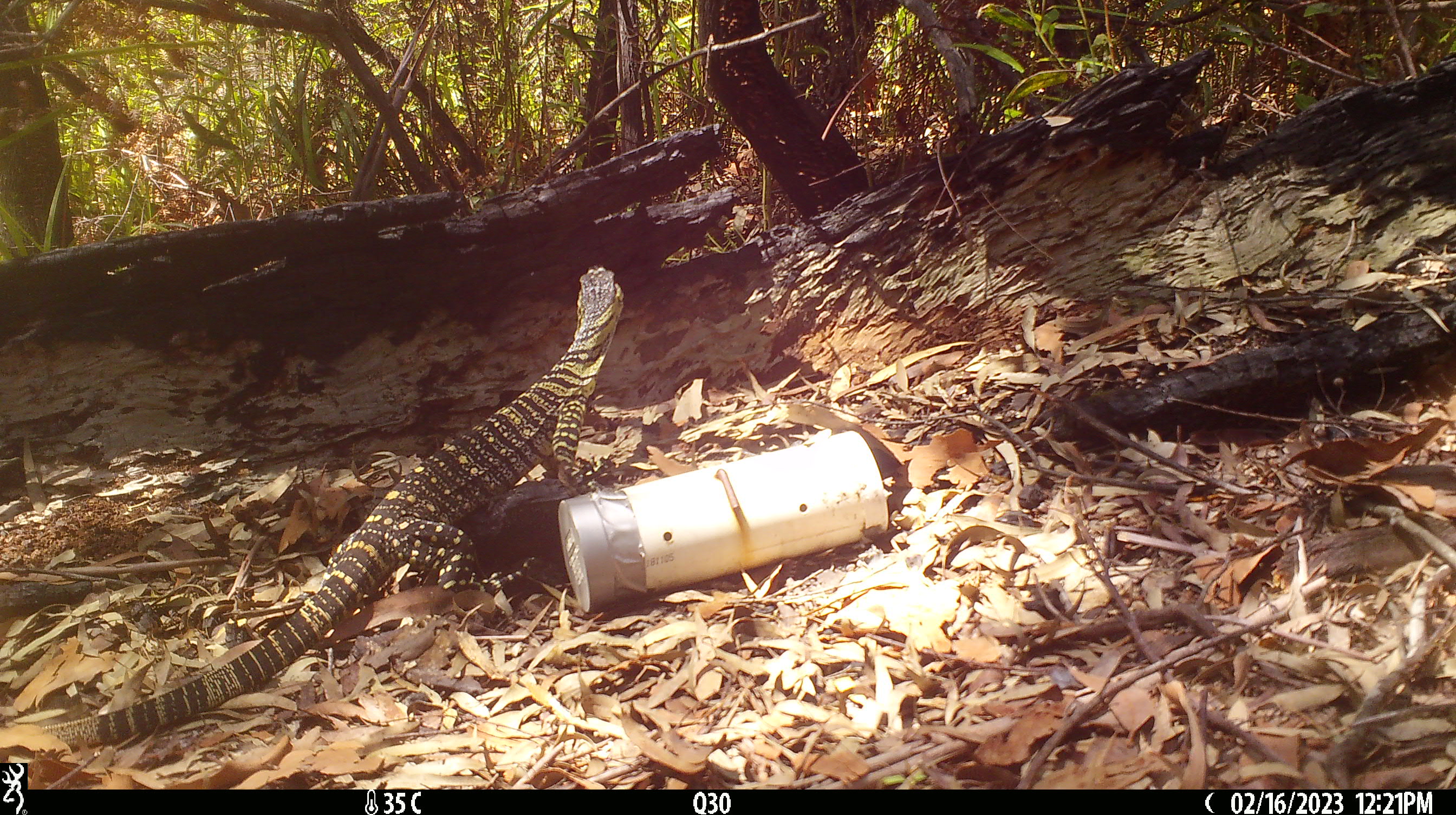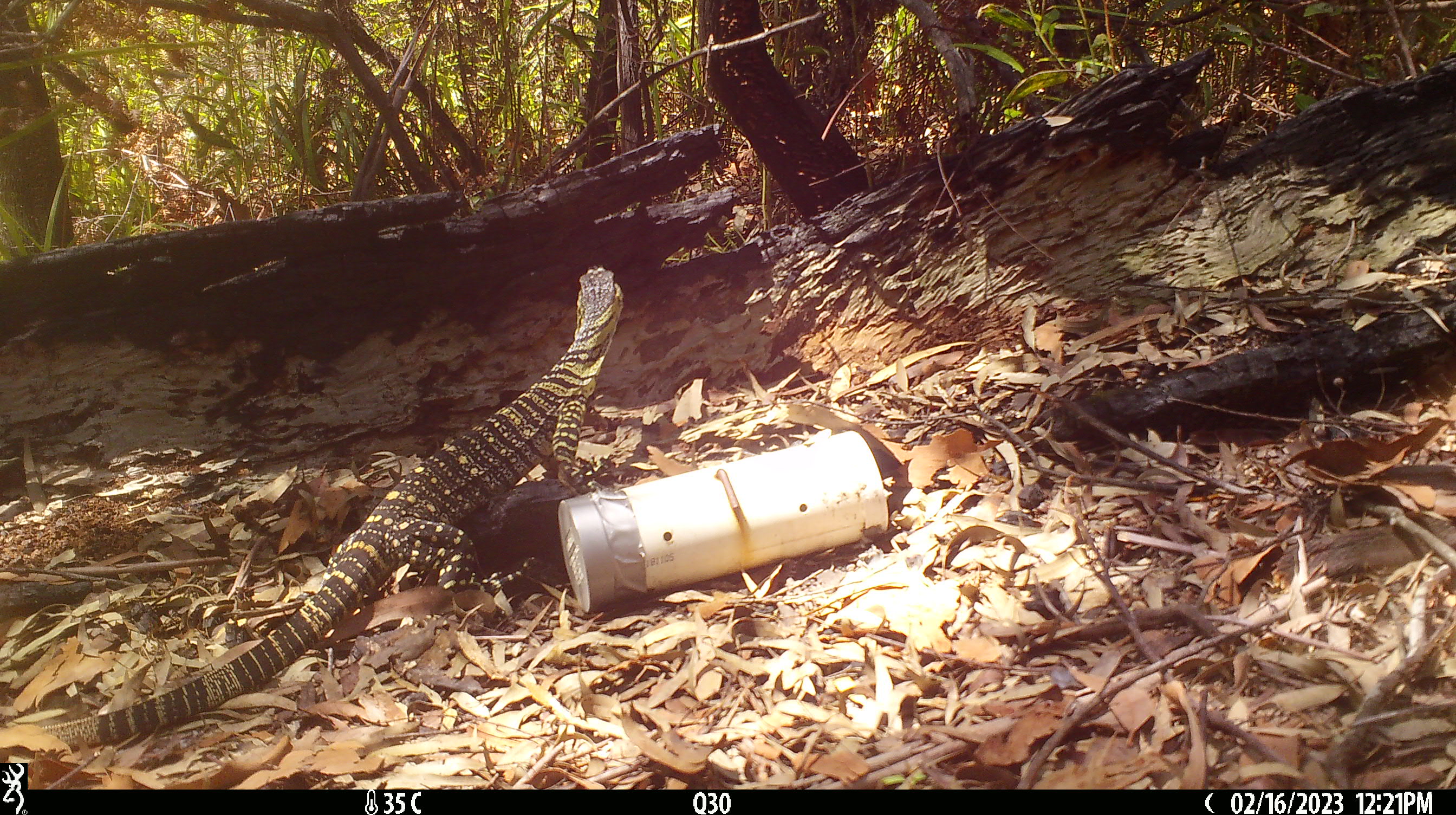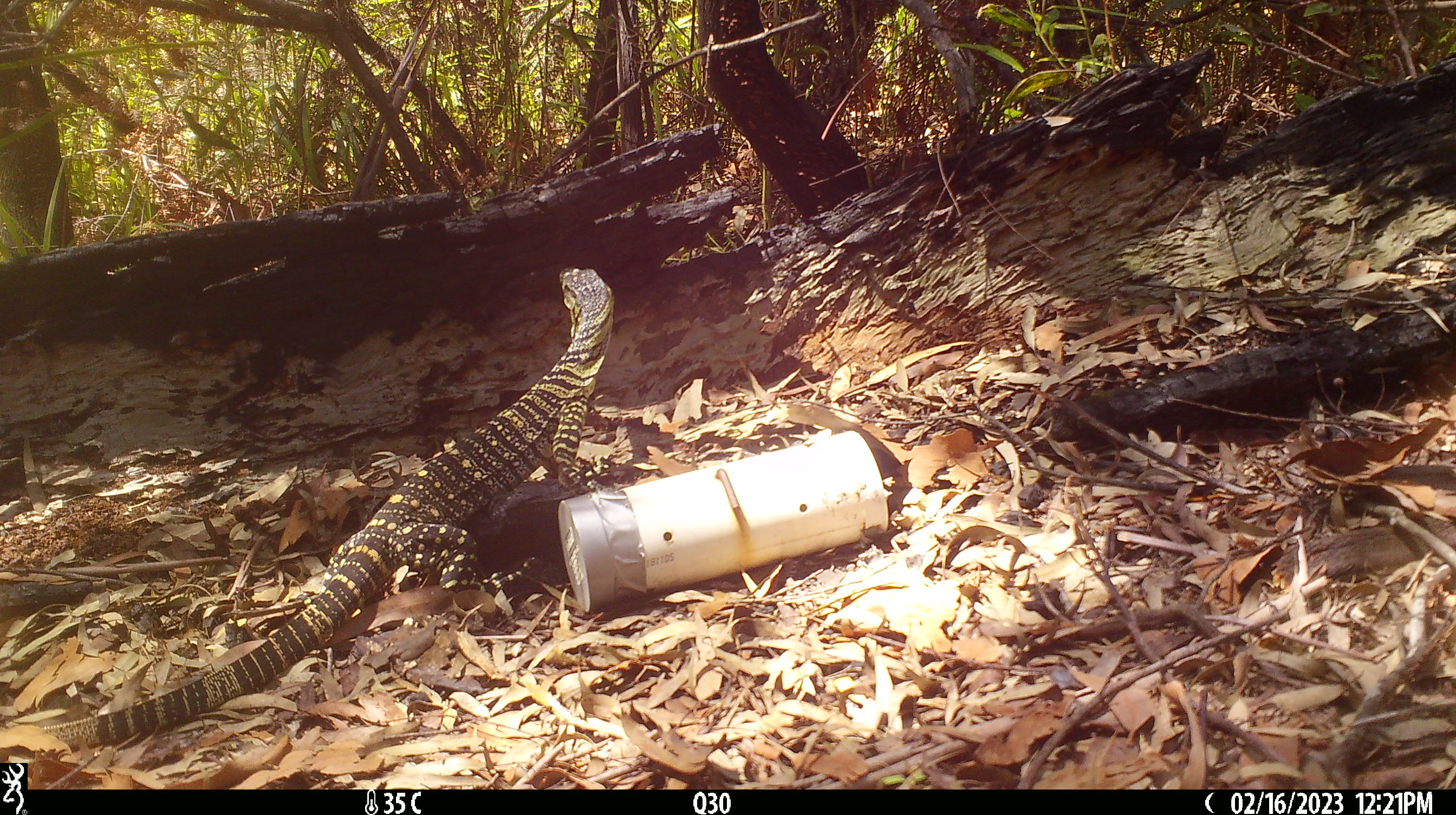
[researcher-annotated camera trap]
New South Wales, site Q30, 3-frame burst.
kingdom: Animalia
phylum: Chordata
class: Reptilia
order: Squamata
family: Varanidae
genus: Varanus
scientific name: Varanus varius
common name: lace monitor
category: goanna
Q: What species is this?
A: Goanna (lace monitor) (Varanus varius).